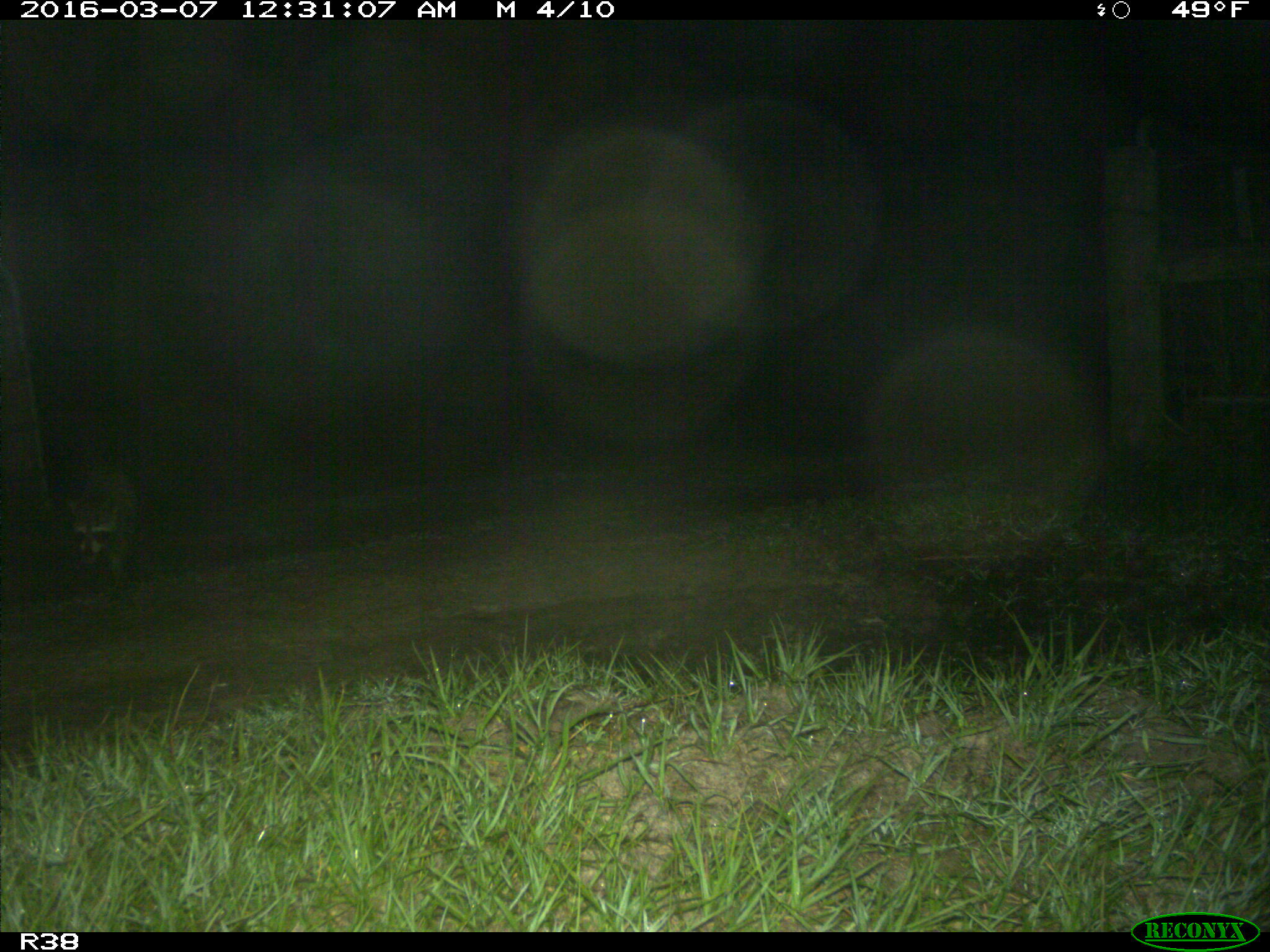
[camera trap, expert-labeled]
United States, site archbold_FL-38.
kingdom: Animalia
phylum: Chordata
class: Mammalia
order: Carnivora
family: Procyonidae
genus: Procyon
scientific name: Procyon lotor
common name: common raccoon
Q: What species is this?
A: Procyon lotor (common raccoon).